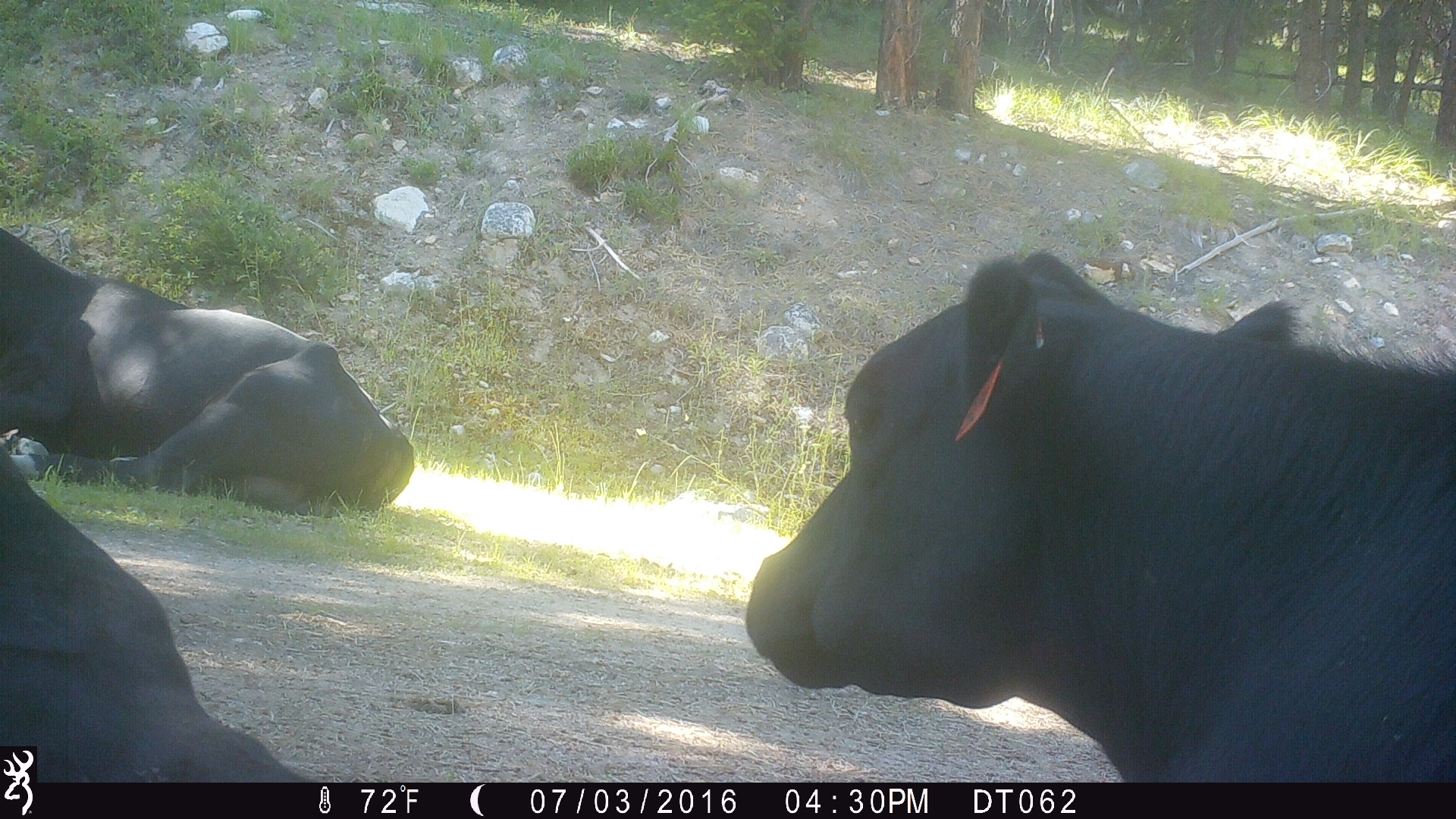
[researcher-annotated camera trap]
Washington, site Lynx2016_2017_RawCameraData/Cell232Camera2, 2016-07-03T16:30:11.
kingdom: Animalia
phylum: Chordata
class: Mammalia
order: Artiodactyla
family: Bovidae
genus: Bos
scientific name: Bos taurus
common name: domestic cattle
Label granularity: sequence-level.